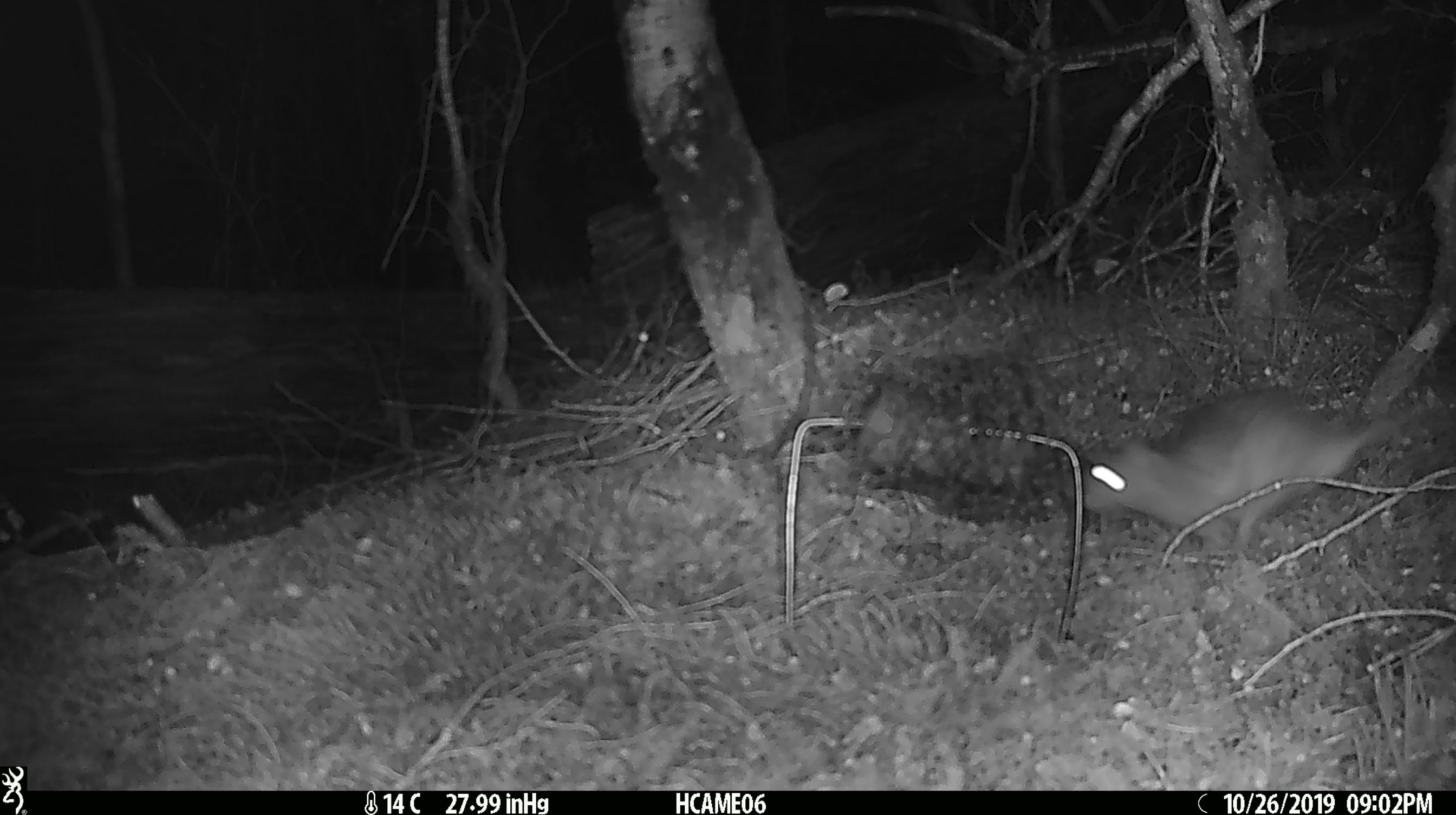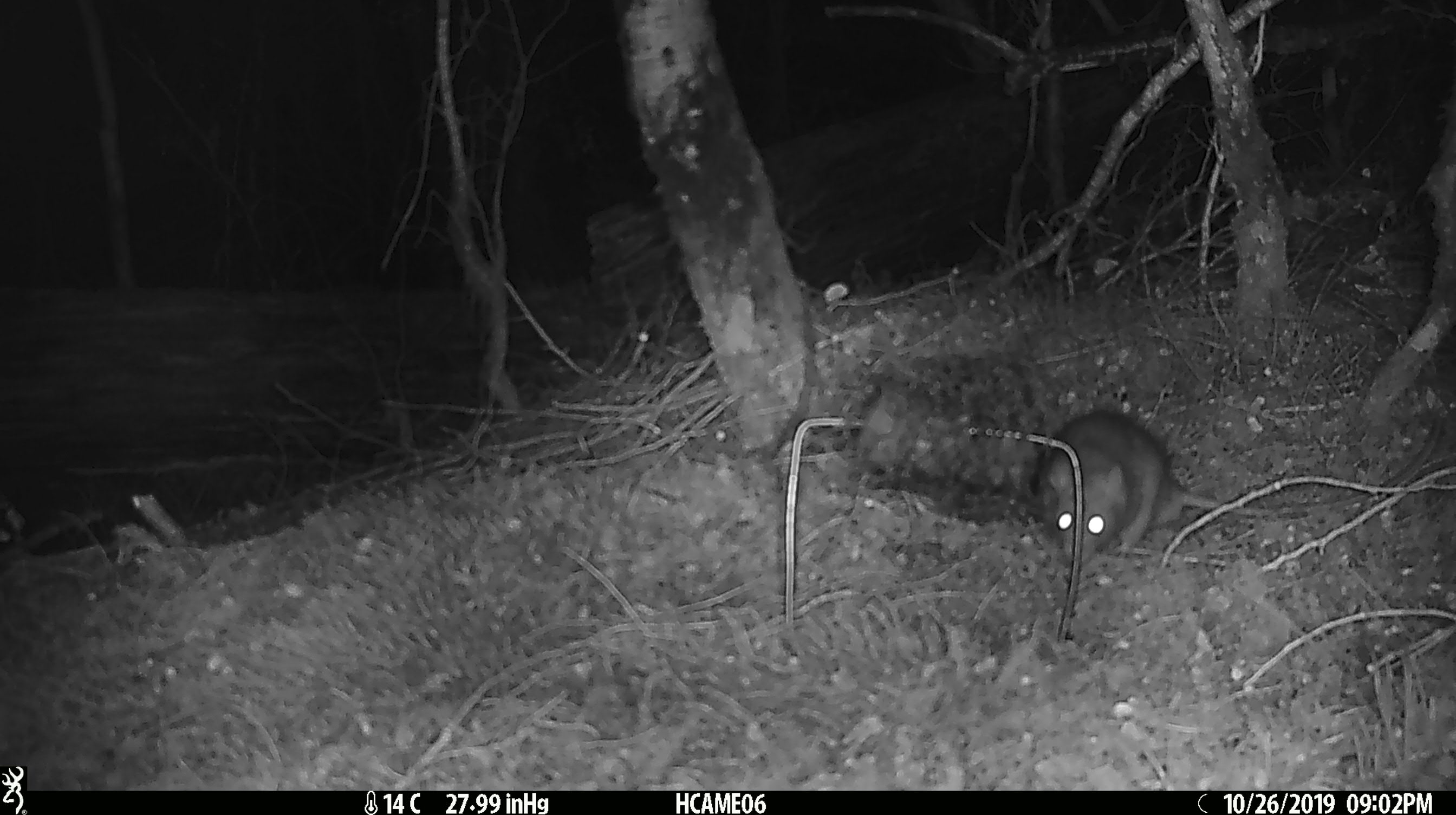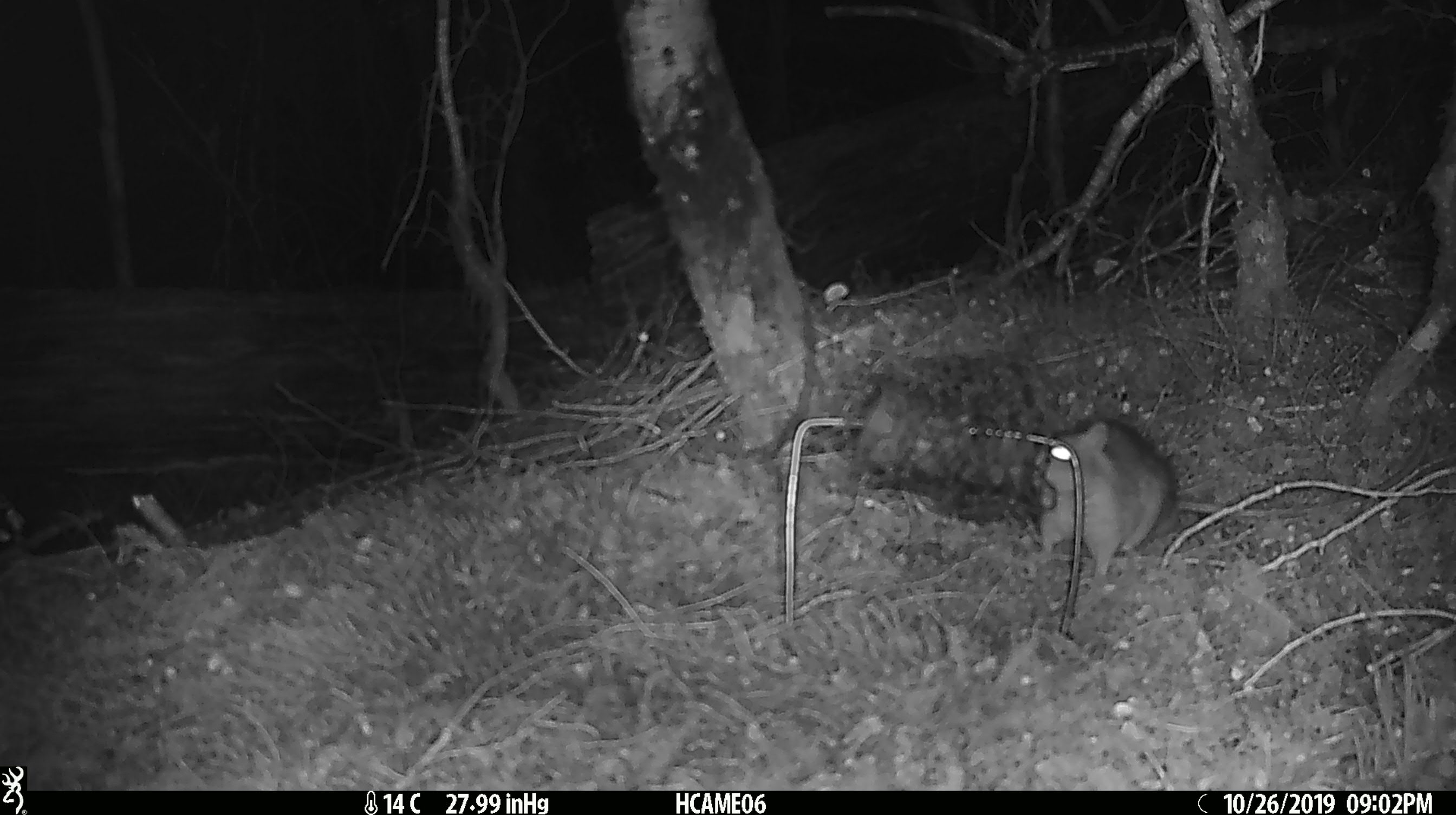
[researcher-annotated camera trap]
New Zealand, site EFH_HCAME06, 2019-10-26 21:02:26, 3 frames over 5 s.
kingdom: Animalia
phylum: Chordata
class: Mammalia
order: Rodentia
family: Muridae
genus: Rattus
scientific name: Rattus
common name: rat